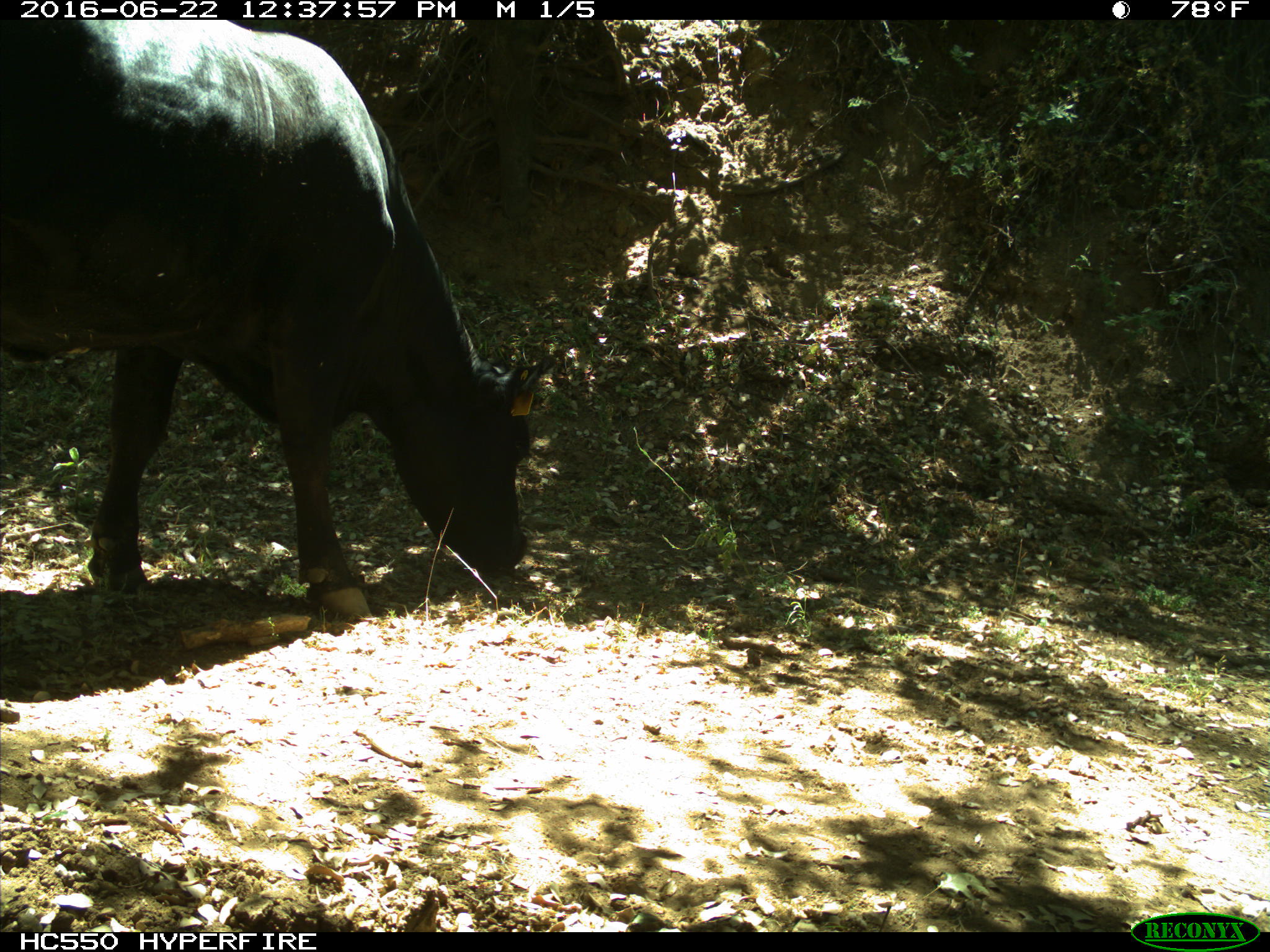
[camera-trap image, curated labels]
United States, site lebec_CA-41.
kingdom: Animalia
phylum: Chordata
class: Mammalia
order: Artiodactyla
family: Bovidae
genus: Bos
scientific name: Bos taurus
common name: domestic cow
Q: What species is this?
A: Bos taurus (domestic cow).